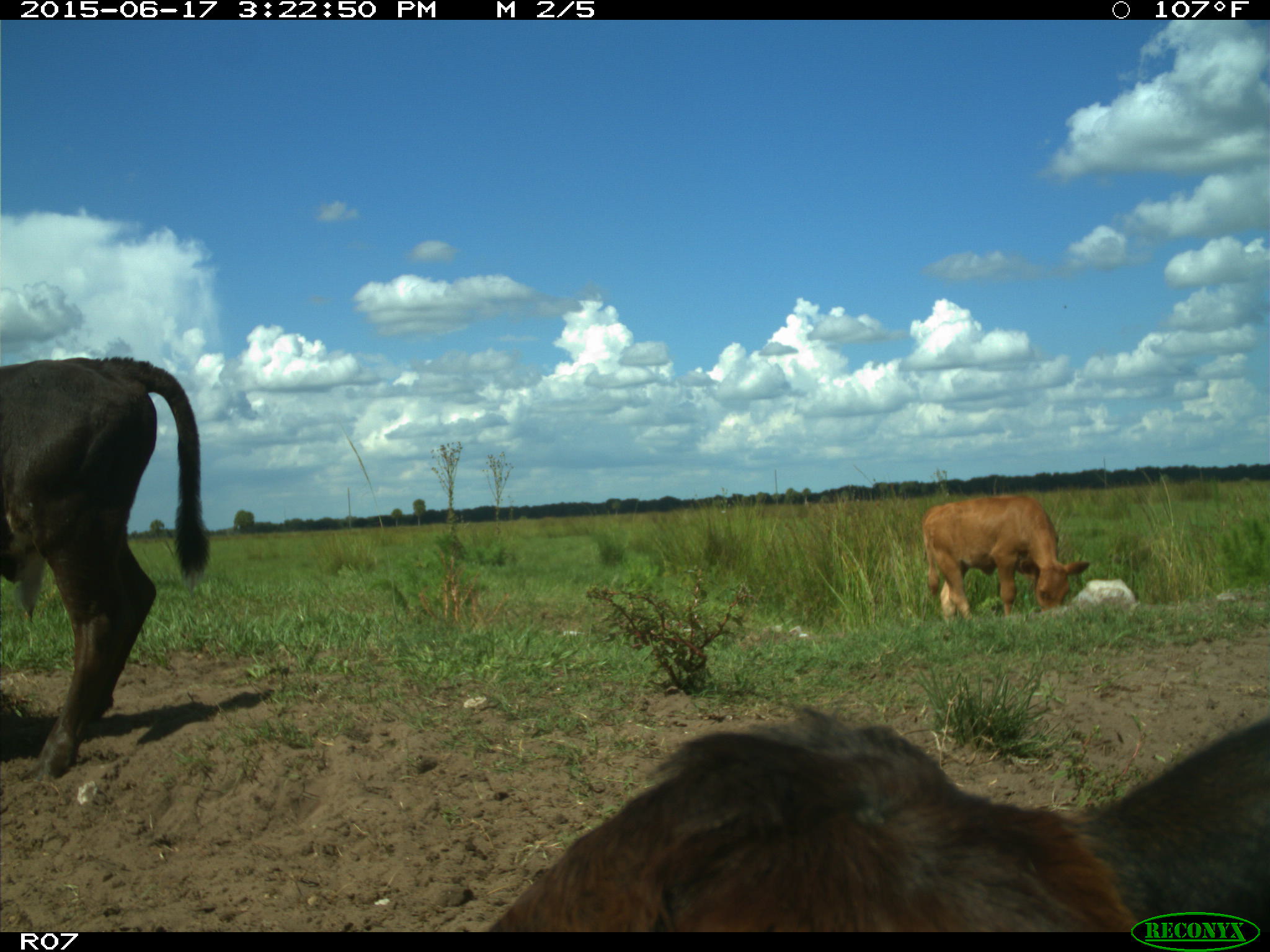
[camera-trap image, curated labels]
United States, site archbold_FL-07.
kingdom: Animalia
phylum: Chordata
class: Mammalia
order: Artiodactyla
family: Bovidae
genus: Bos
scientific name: Bos taurus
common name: domestic cow